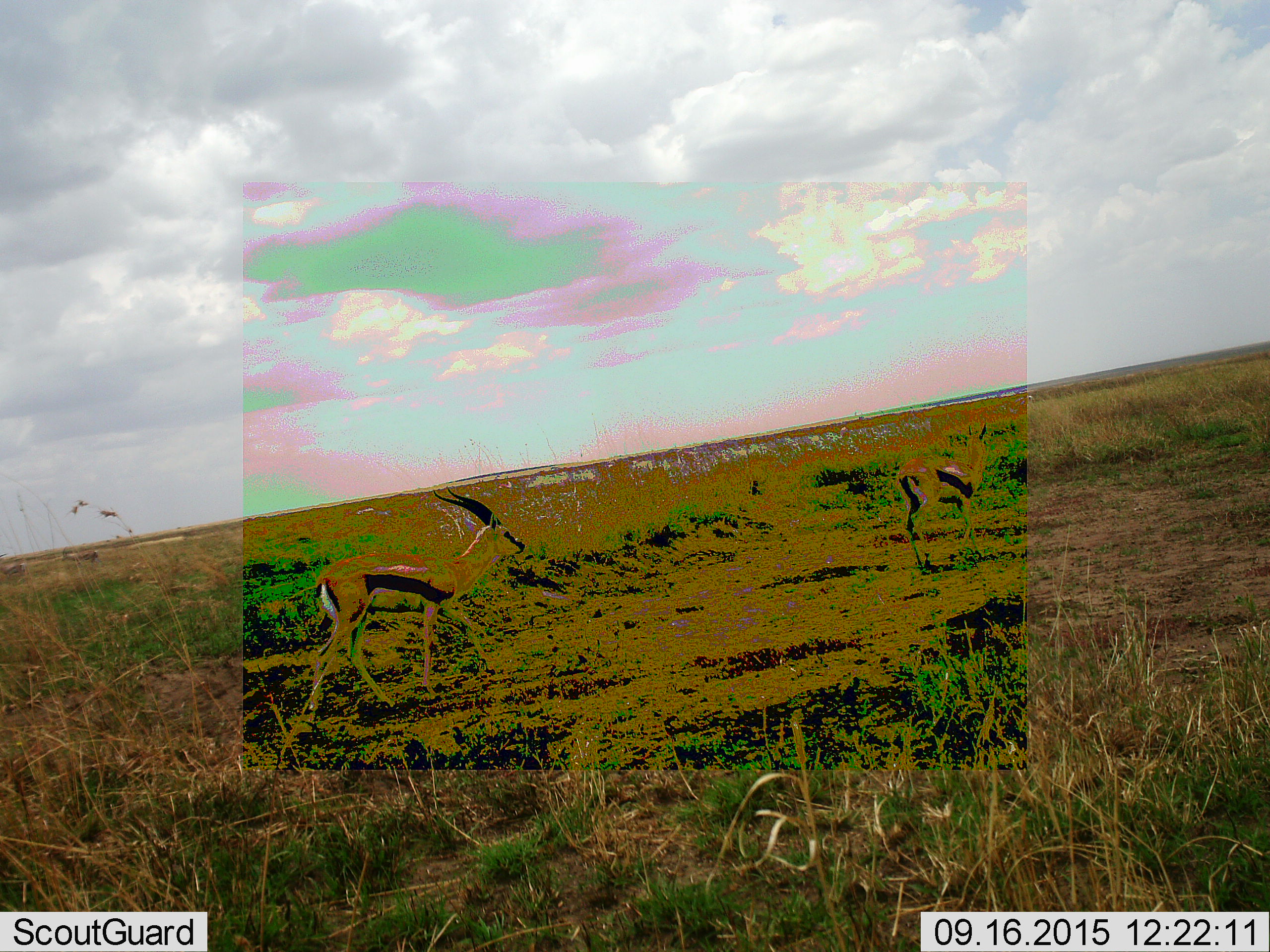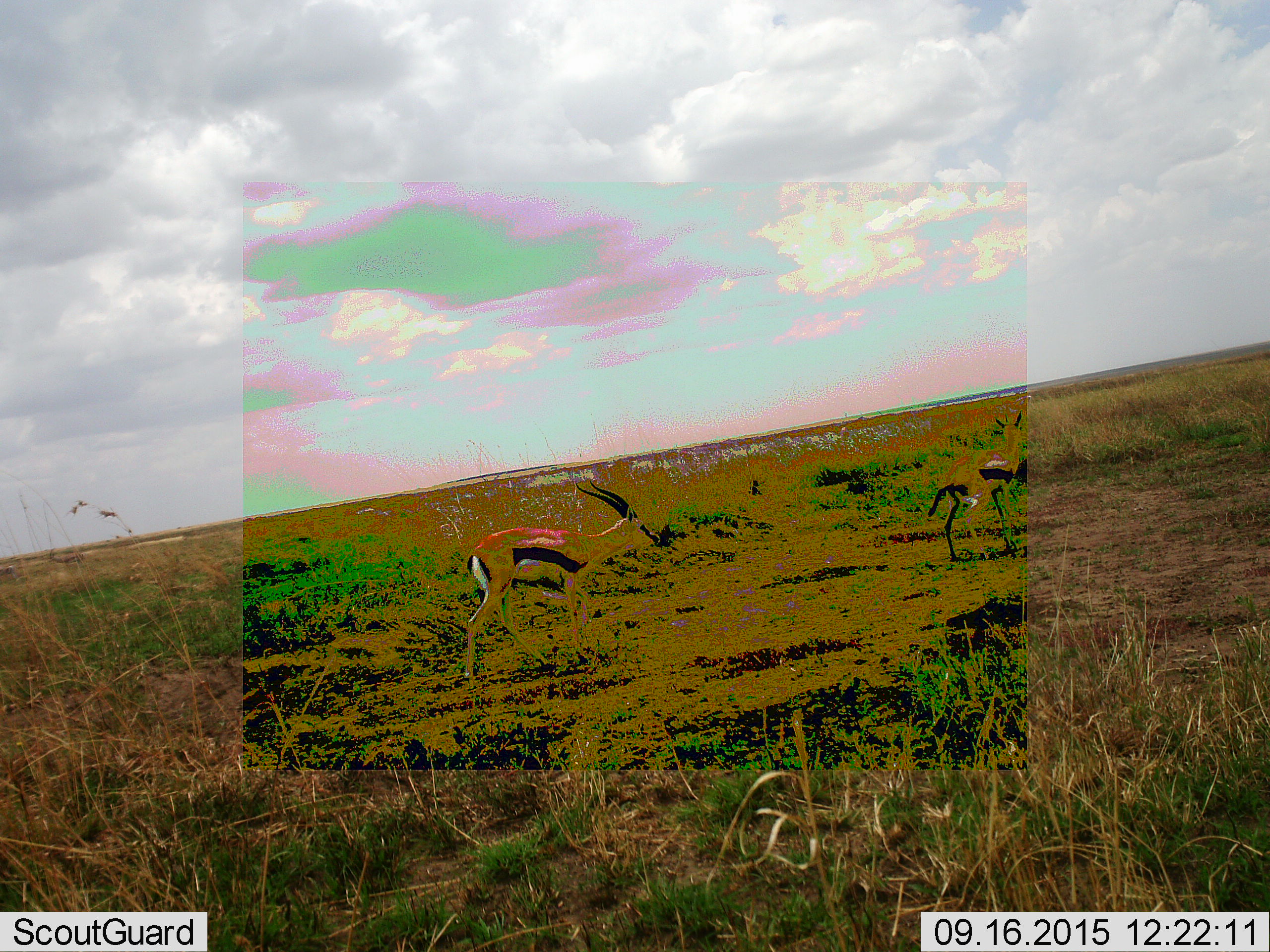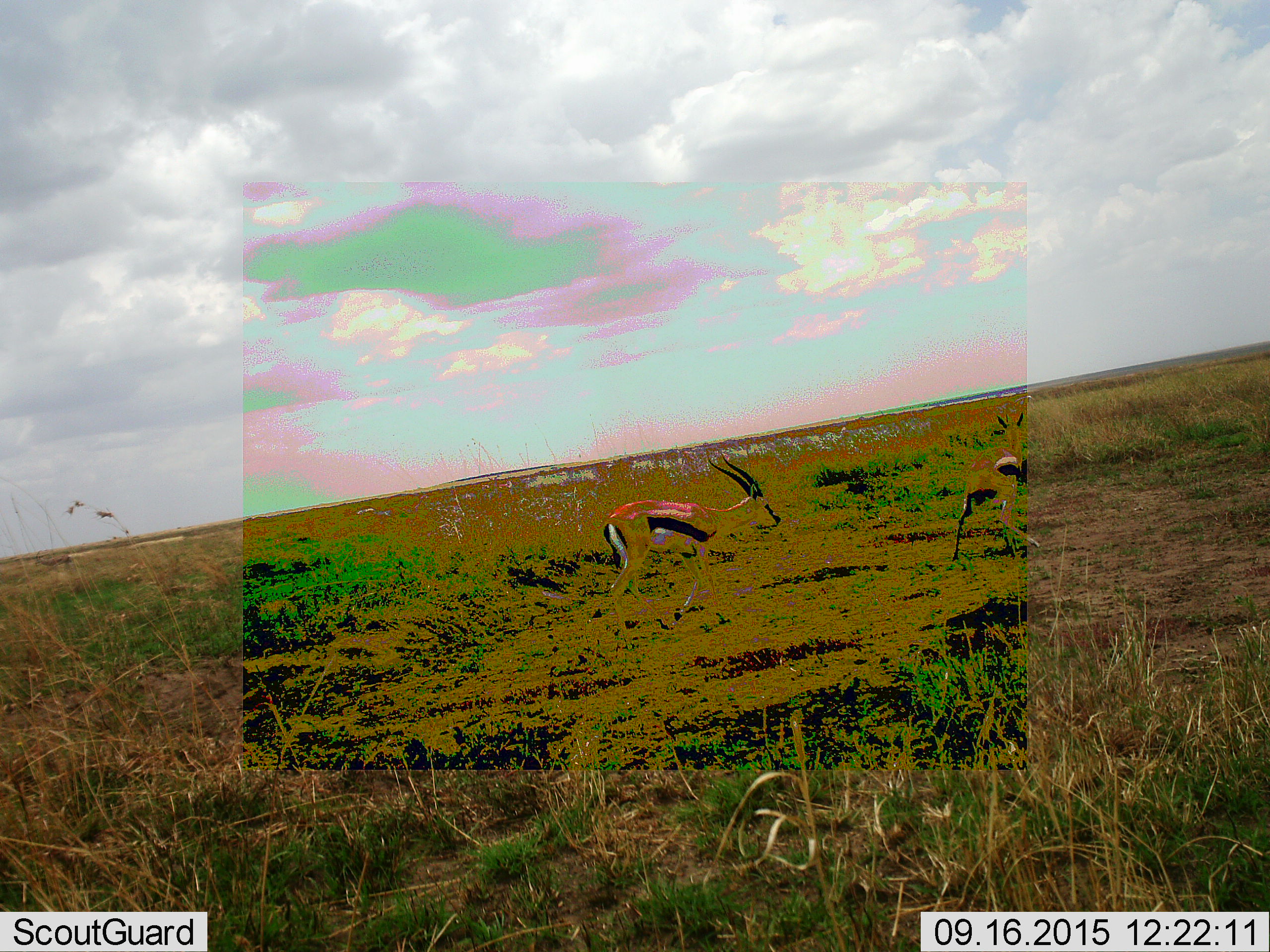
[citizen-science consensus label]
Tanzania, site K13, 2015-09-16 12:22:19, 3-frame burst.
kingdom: Animalia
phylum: Chordata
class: Mammalia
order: Artiodactyla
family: Bovidae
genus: Eudorcas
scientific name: Eudorcas thomsonii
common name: thomson's gazelle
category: gazellethomsons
Gazellethomsons (thomson's gazelle) (Eudorcas thomsonii), count 2. Behavior (volunteer vote fractions): standing 25%, resting 0%, moving 88%, interacting 12%. Young present (vote fraction): 0%. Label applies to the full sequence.